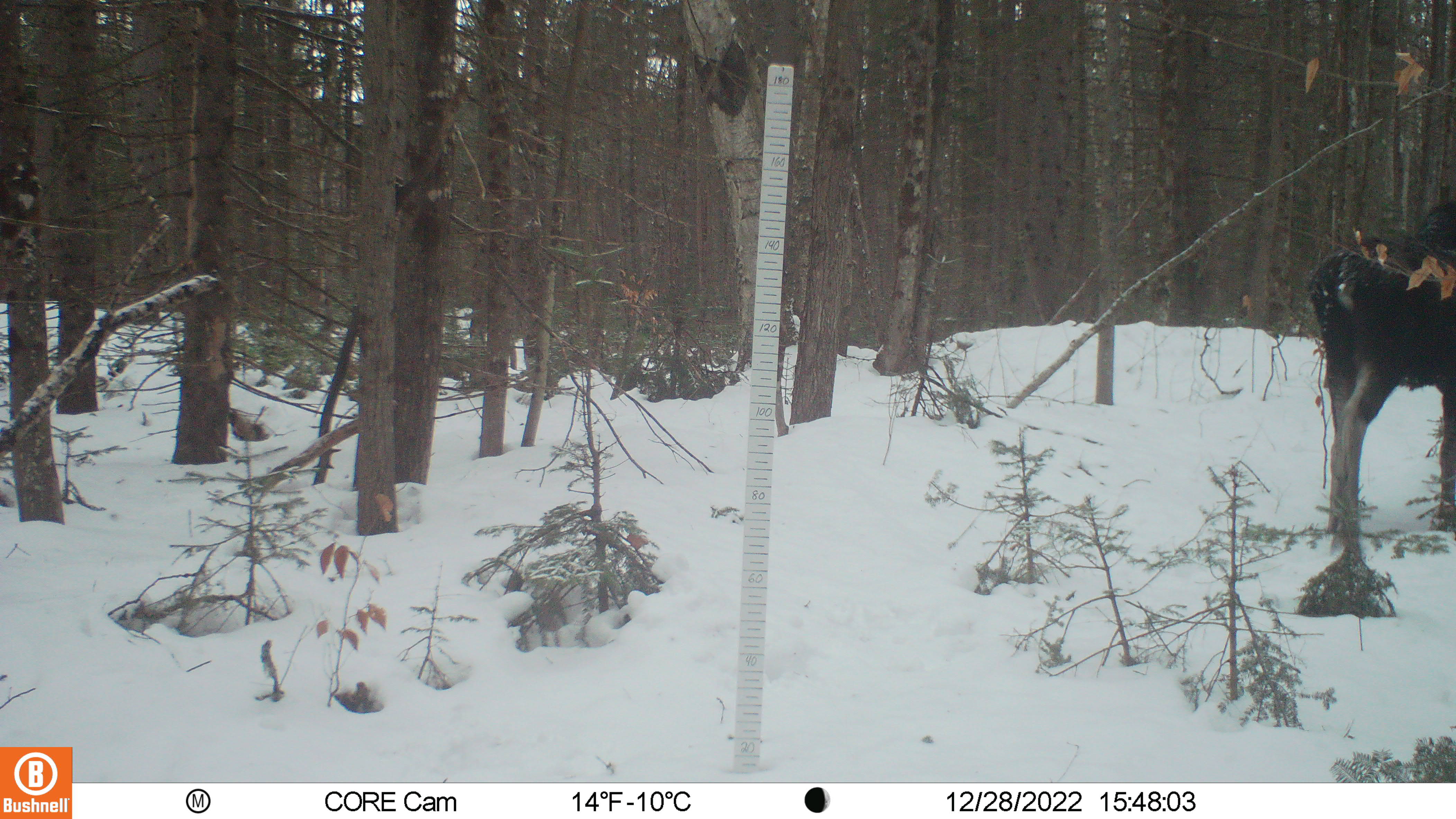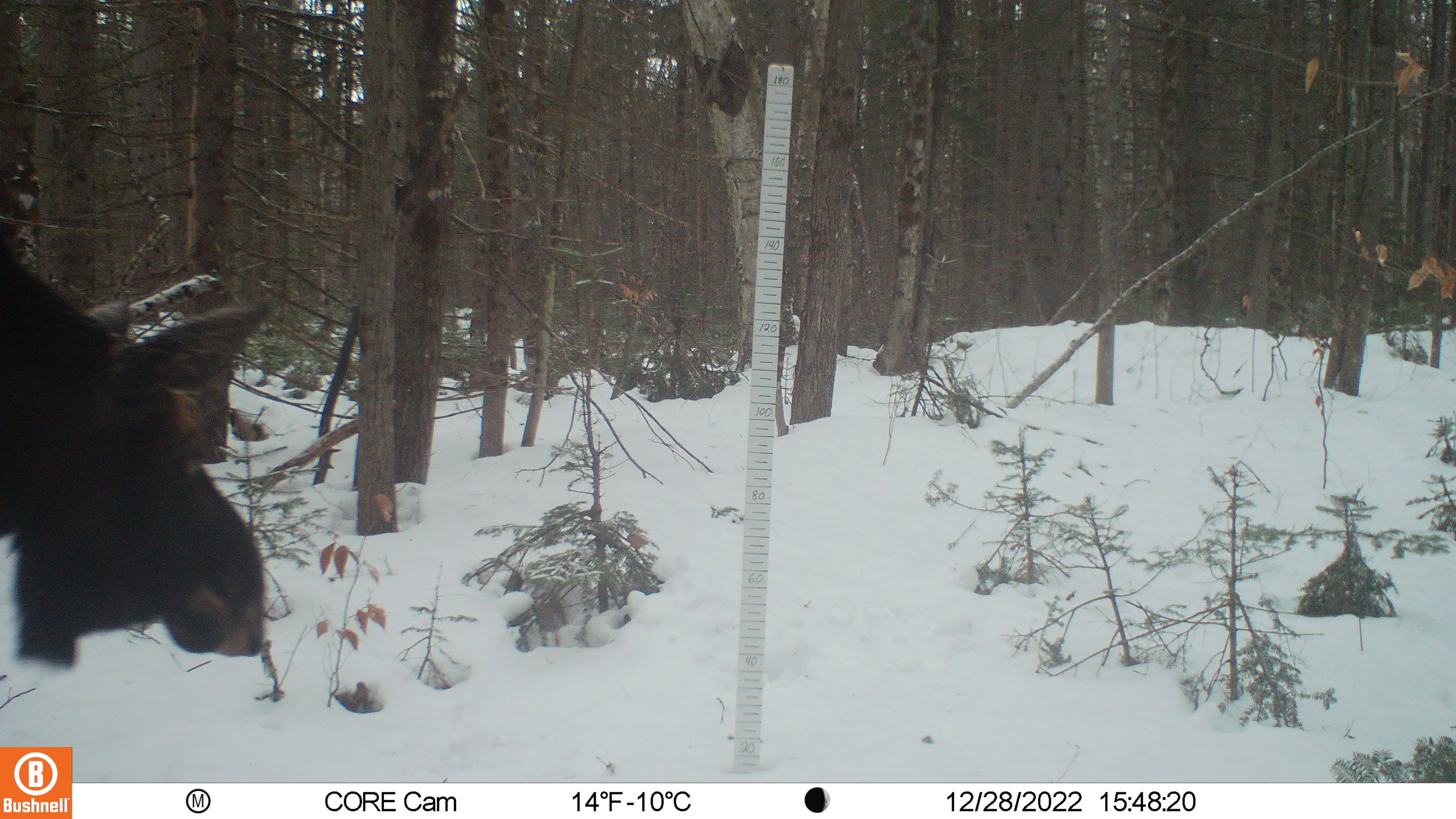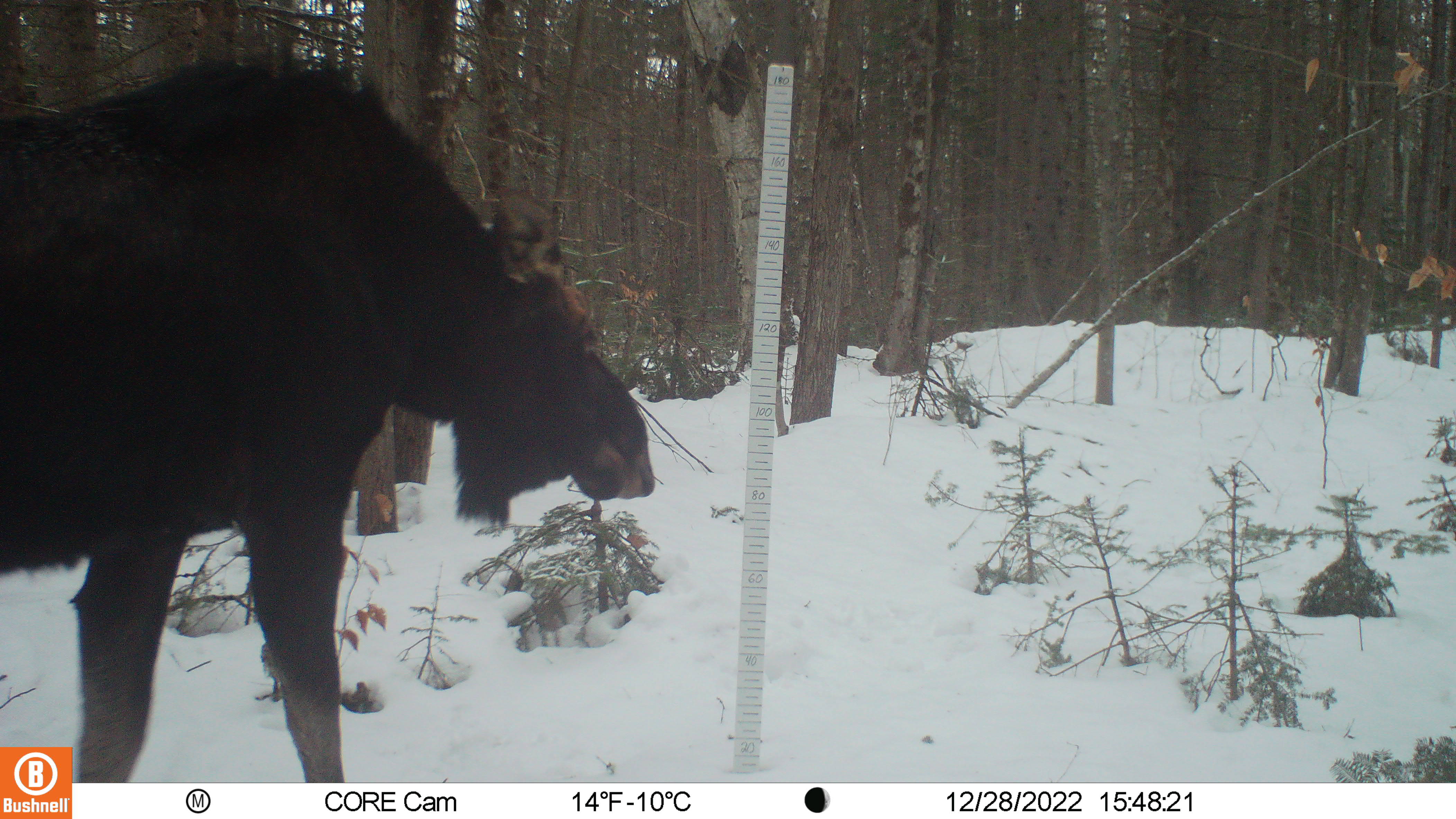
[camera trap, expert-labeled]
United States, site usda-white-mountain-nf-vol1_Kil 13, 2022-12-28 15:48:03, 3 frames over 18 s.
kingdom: Animalia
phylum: Chordata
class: Mammalia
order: Artiodactyla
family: Cervidae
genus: Alces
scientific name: Alces alces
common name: moose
Moose (Alces alces).